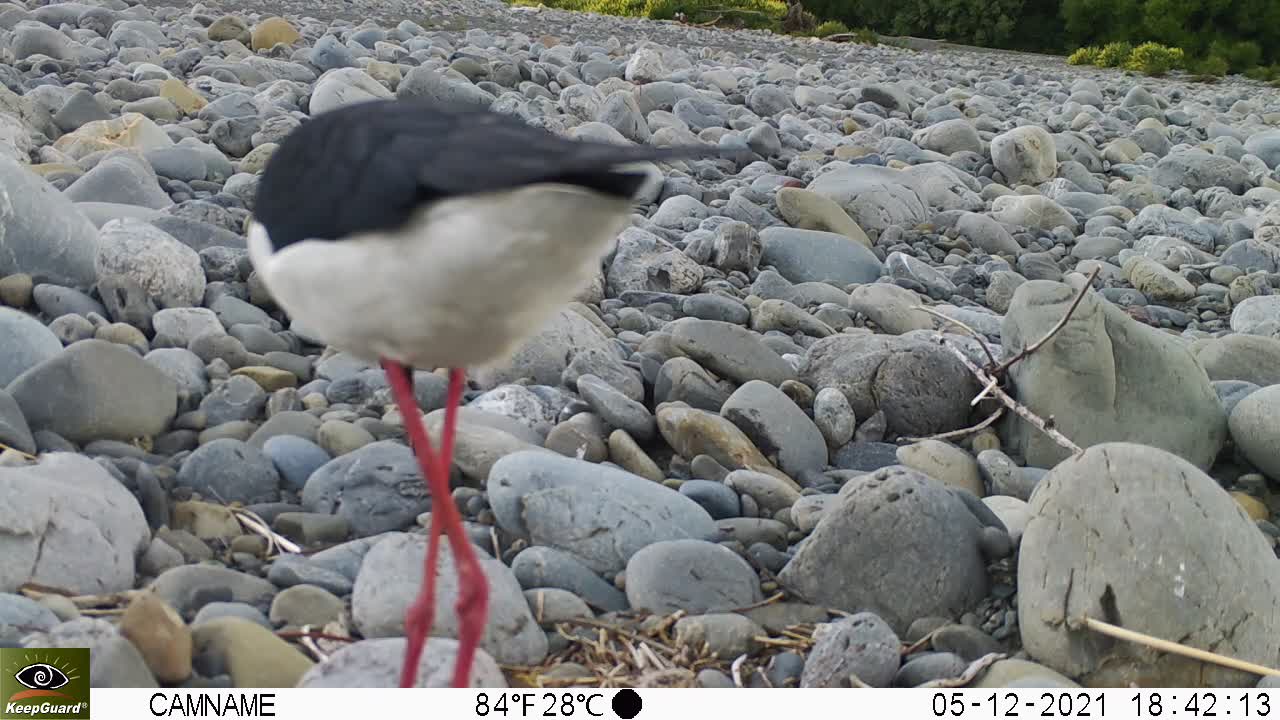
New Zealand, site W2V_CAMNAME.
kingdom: Animalia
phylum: Chordata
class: Aves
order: Charadriiformes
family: Recurvirostridae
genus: Himantopus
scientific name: Himantopus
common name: stilt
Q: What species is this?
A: Stilt (Himantopus).